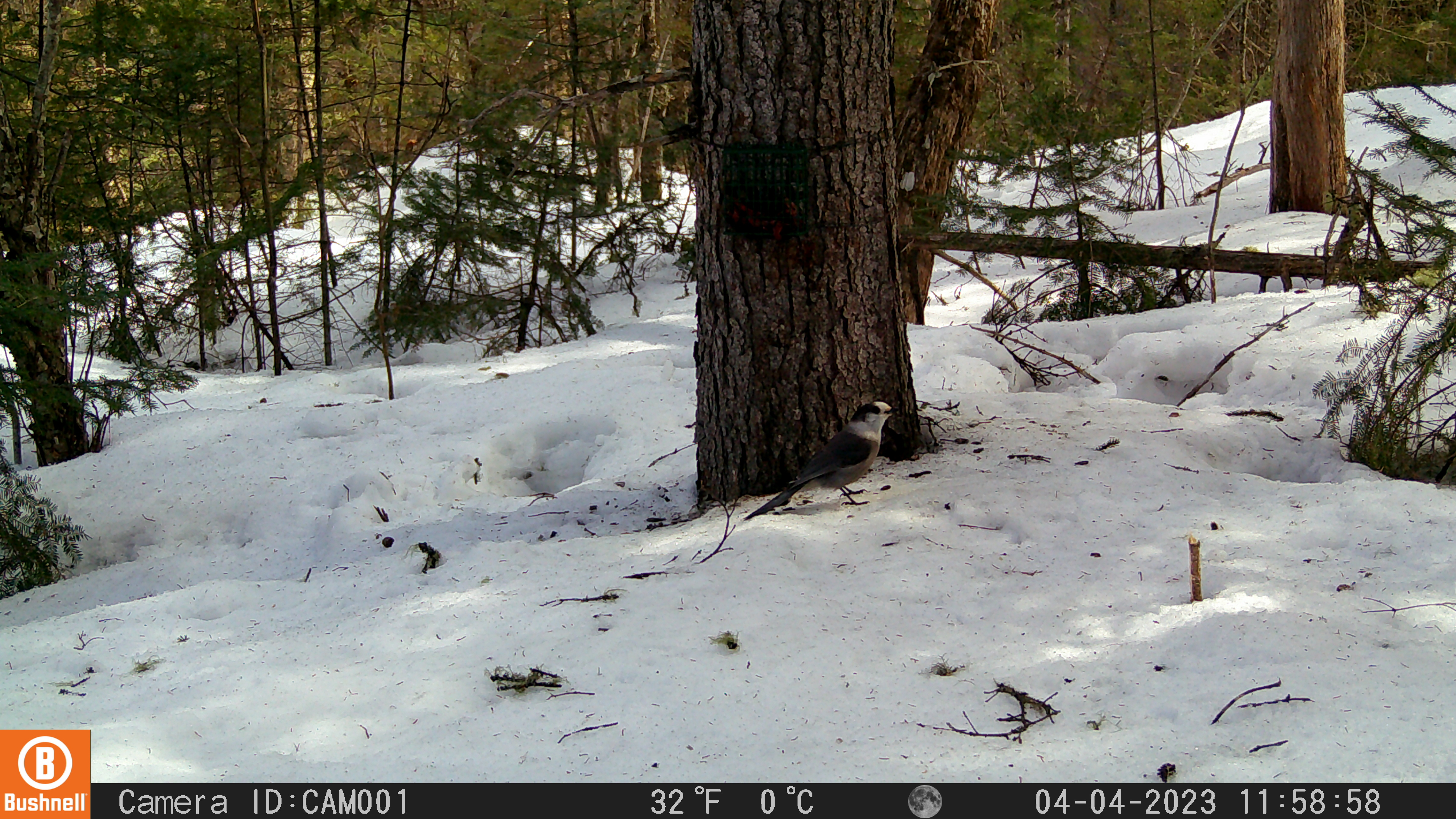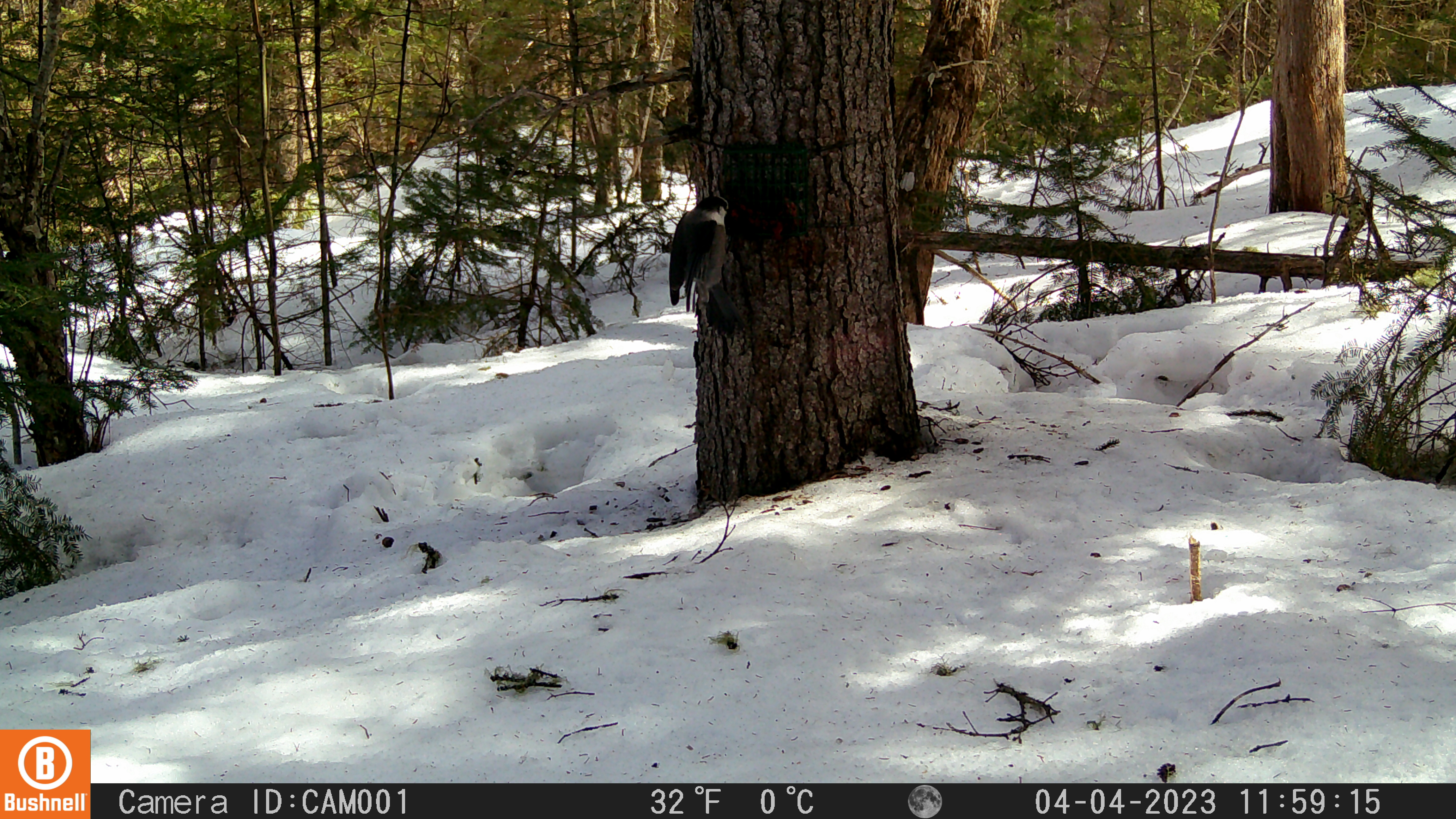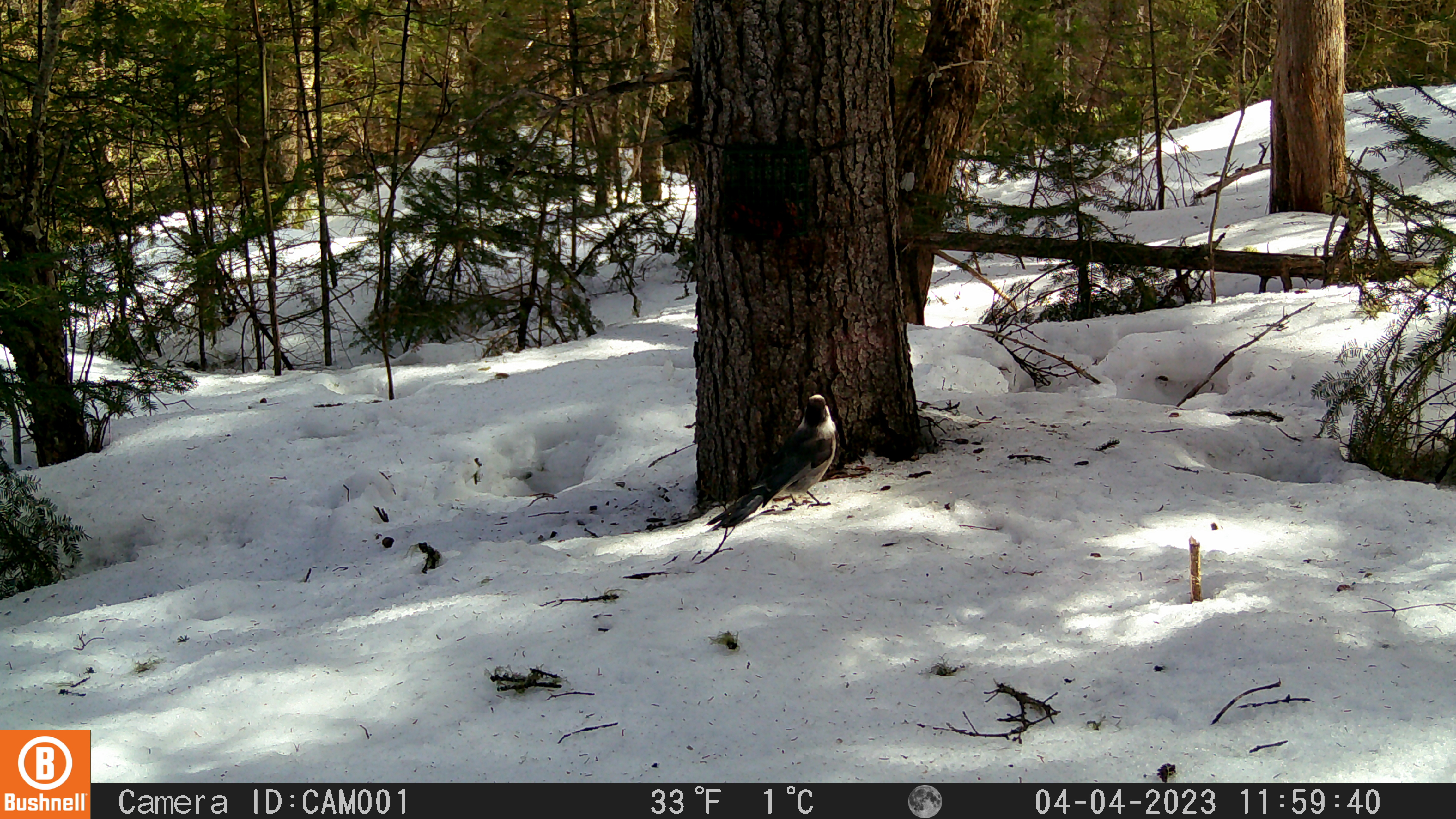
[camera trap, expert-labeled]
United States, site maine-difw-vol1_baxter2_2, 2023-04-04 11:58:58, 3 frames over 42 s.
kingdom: Animalia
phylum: Chordata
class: Aves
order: Passeriformes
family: Corvidae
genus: Perisoreus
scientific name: Perisoreus canadensis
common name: canada jay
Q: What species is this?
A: Canada jay (Perisoreus canadensis).